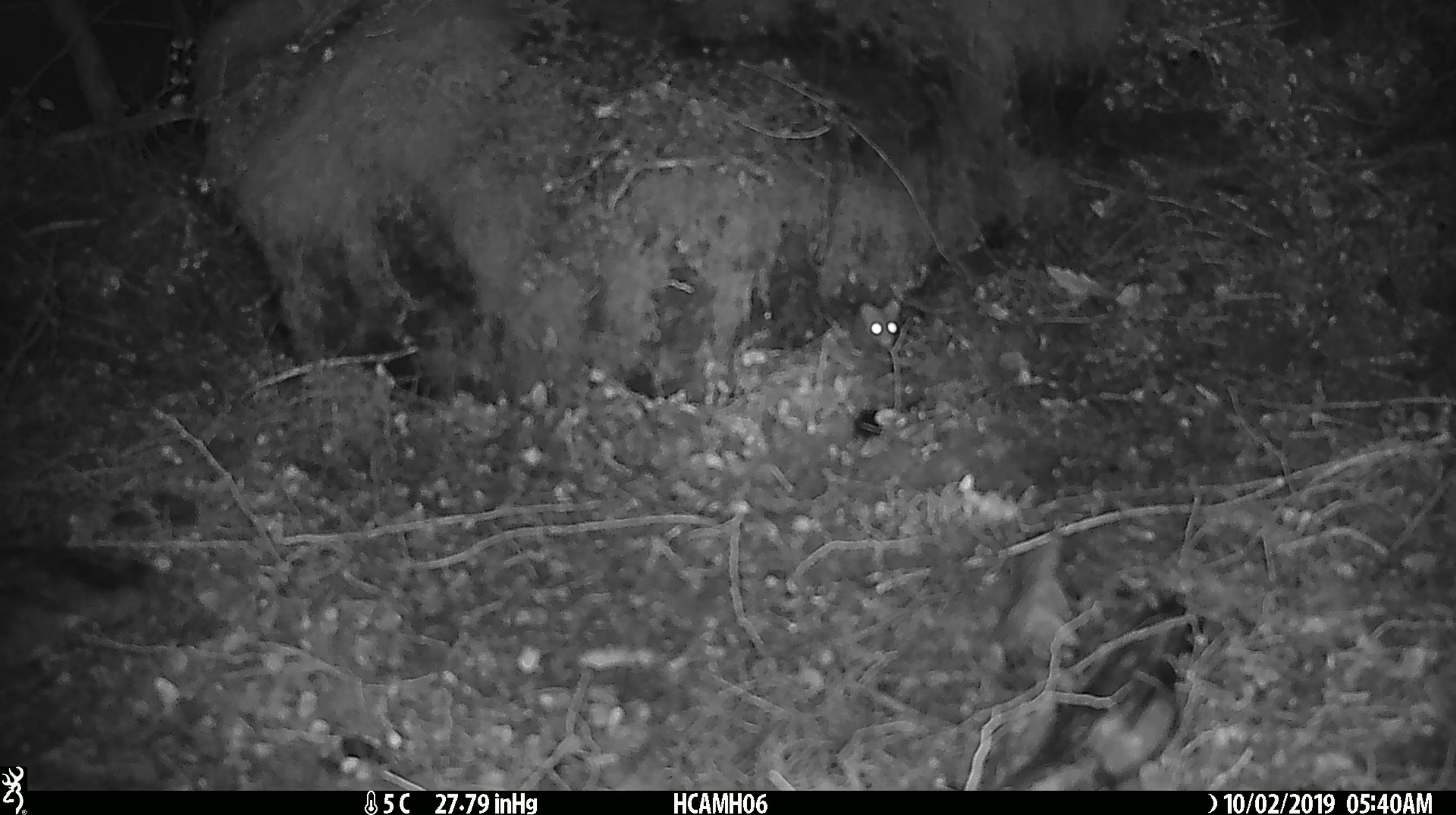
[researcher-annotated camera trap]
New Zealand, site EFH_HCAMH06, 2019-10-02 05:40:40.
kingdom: Animalia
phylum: Chordata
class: Mammalia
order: Rodentia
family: Muridae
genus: Mus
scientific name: Mus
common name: mouse